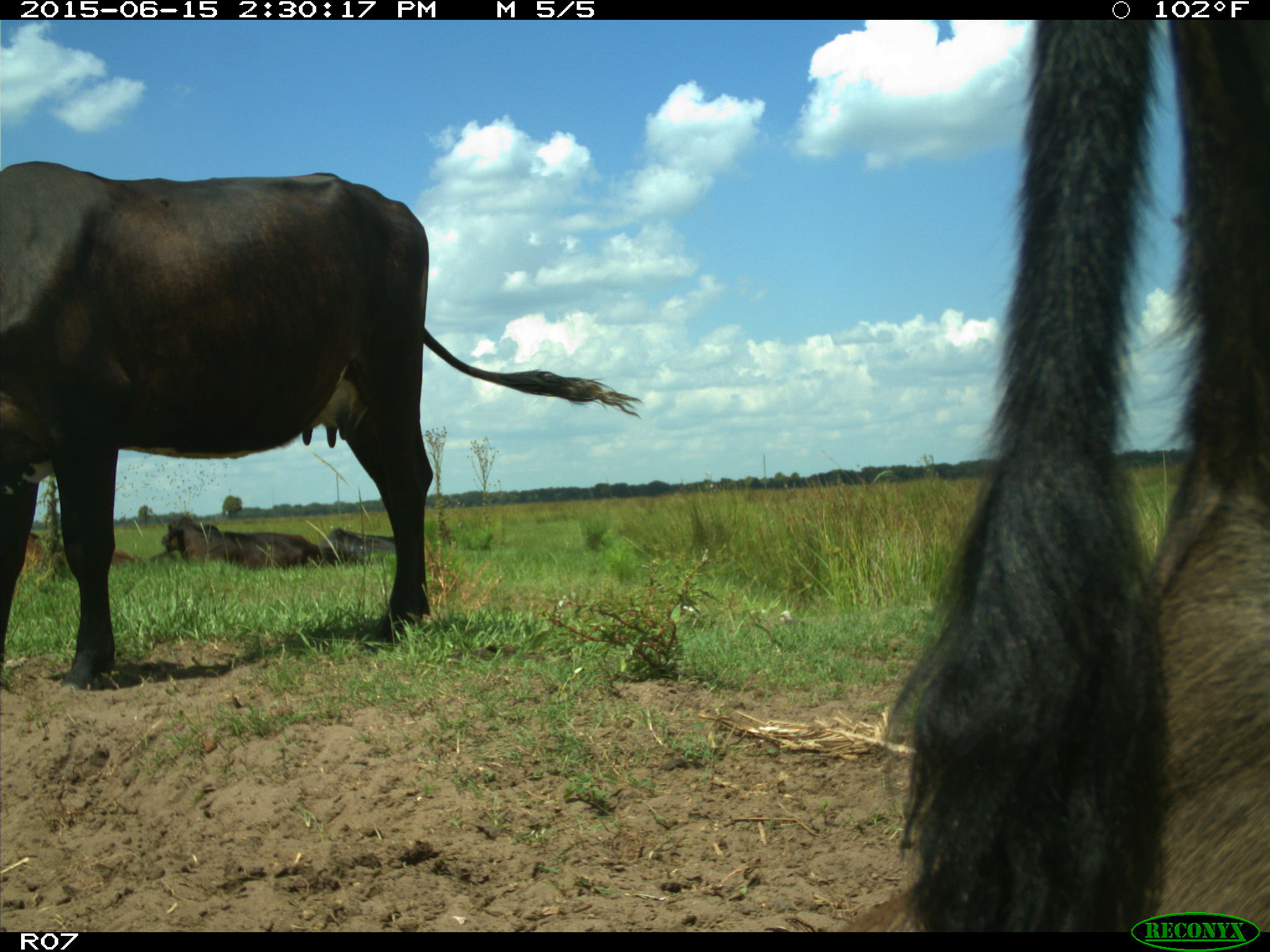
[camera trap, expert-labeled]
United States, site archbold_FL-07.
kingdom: Animalia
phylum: Chordata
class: Mammalia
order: Artiodactyla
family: Bovidae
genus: Bos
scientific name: Bos taurus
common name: domestic cow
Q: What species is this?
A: Bos taurus (domestic cow).